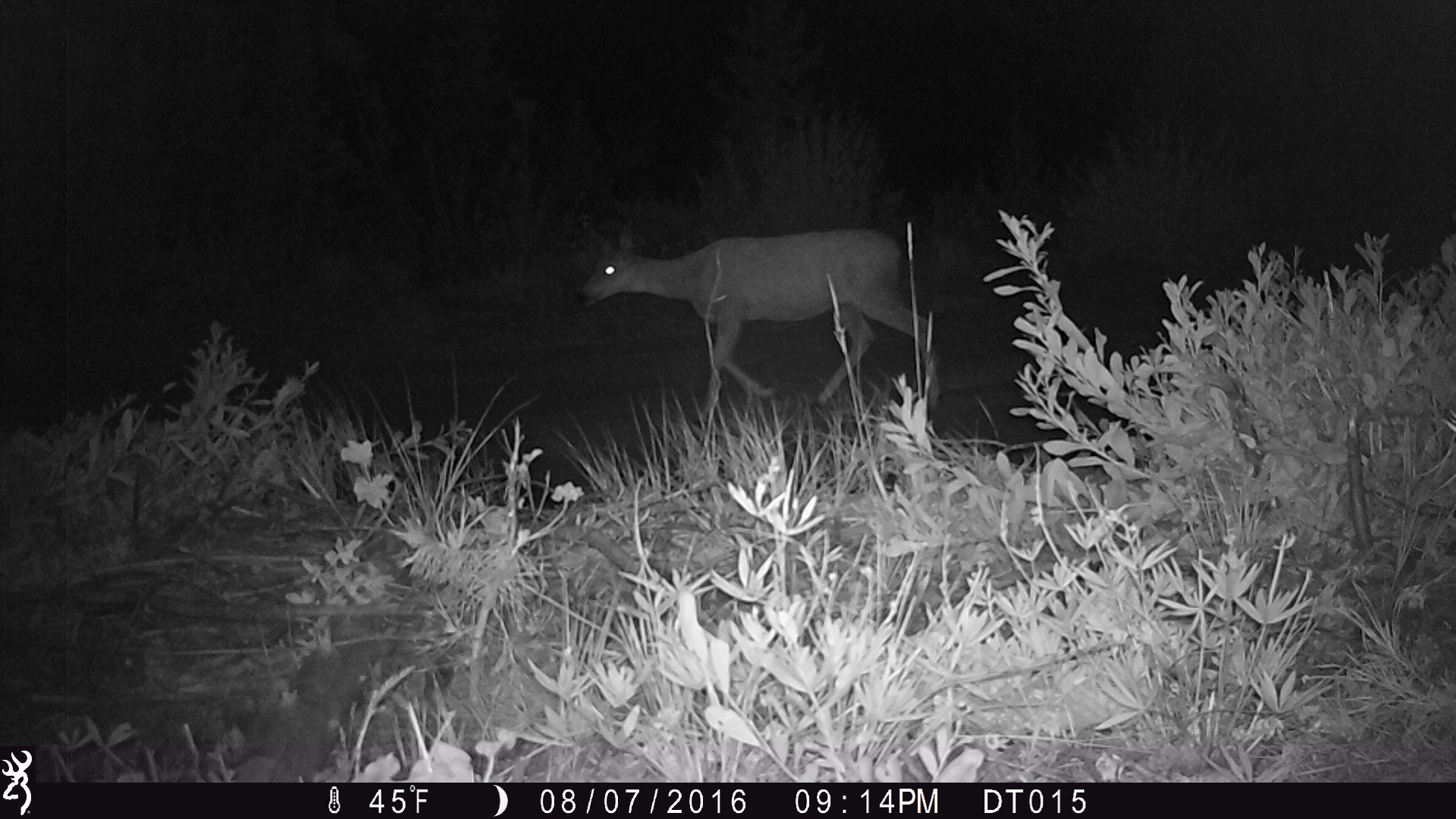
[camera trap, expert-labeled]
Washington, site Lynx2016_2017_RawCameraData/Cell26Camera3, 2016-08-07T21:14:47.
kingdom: Animalia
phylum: Chordata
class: Mammalia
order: Artiodactyla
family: Cervidae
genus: Odocoileus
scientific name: Odocoileus hemionus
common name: mule deer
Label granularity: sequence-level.